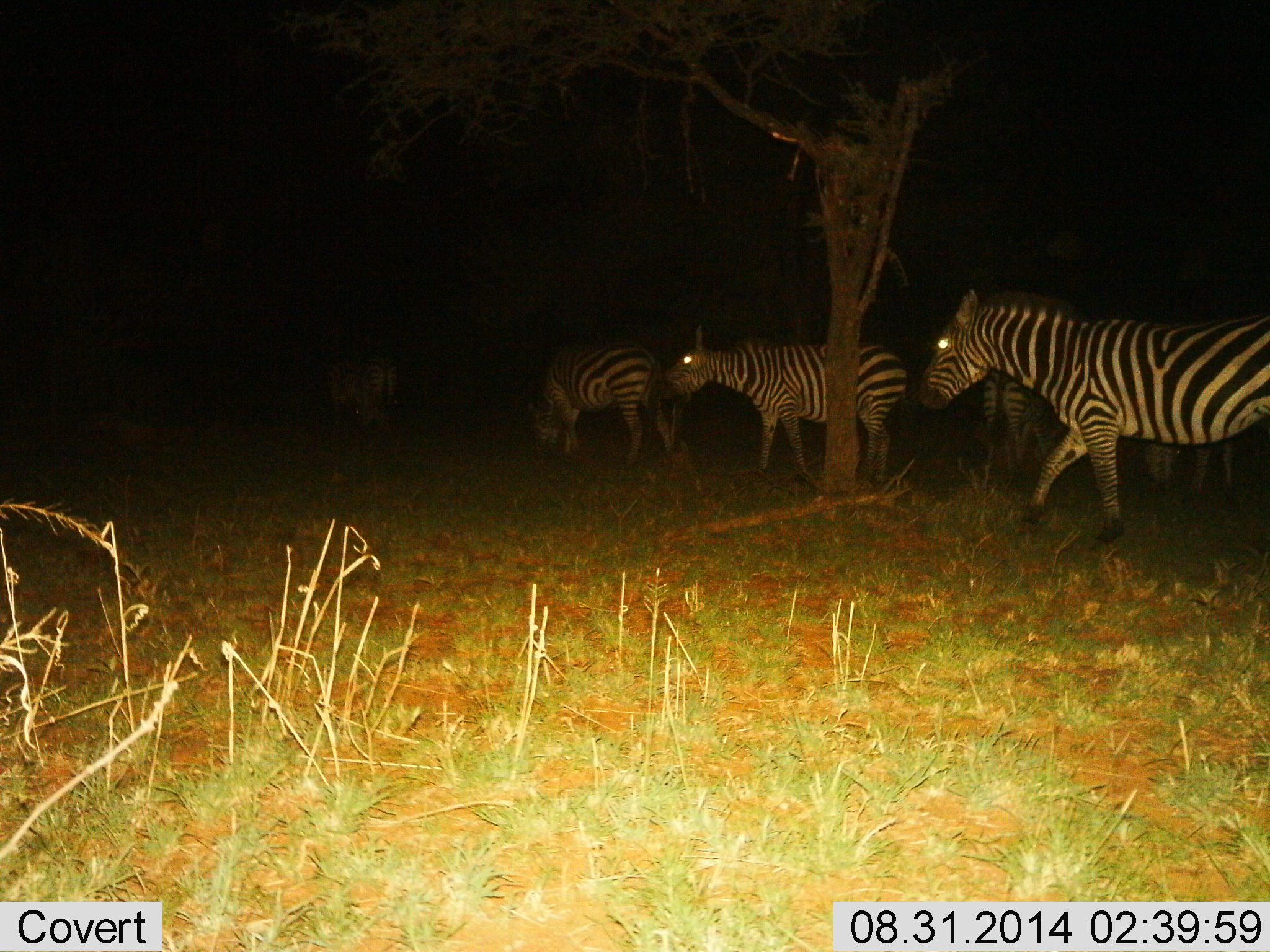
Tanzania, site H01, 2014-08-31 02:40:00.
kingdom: Animalia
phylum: Chordata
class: Mammalia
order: Perissodactyla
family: Equidae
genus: Equus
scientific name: Equus quagga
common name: plains zebra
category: zebra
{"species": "zebra (plains zebra) (Equus quagga)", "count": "6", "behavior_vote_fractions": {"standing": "20%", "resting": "0%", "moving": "80%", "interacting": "0%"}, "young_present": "0%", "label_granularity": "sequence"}